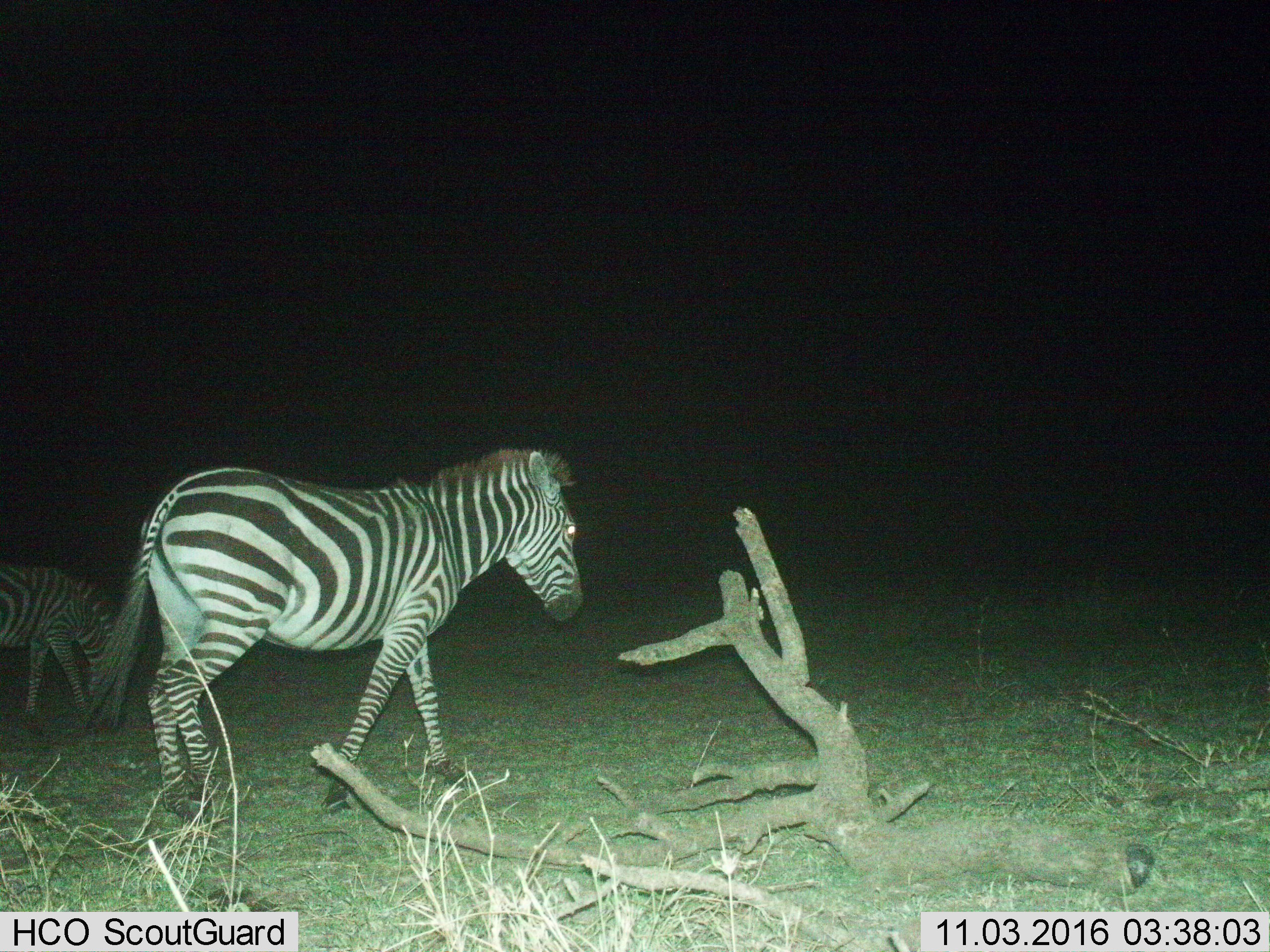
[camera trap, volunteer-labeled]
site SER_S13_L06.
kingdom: Animalia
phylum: Chordata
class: Mammalia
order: Perissodactyla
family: Equidae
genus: Equus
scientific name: Equus quagga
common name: plains zebra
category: zebraplains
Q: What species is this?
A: Zebraplains (plains zebra) (Equus quagga).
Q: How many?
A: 2.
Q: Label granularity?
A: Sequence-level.